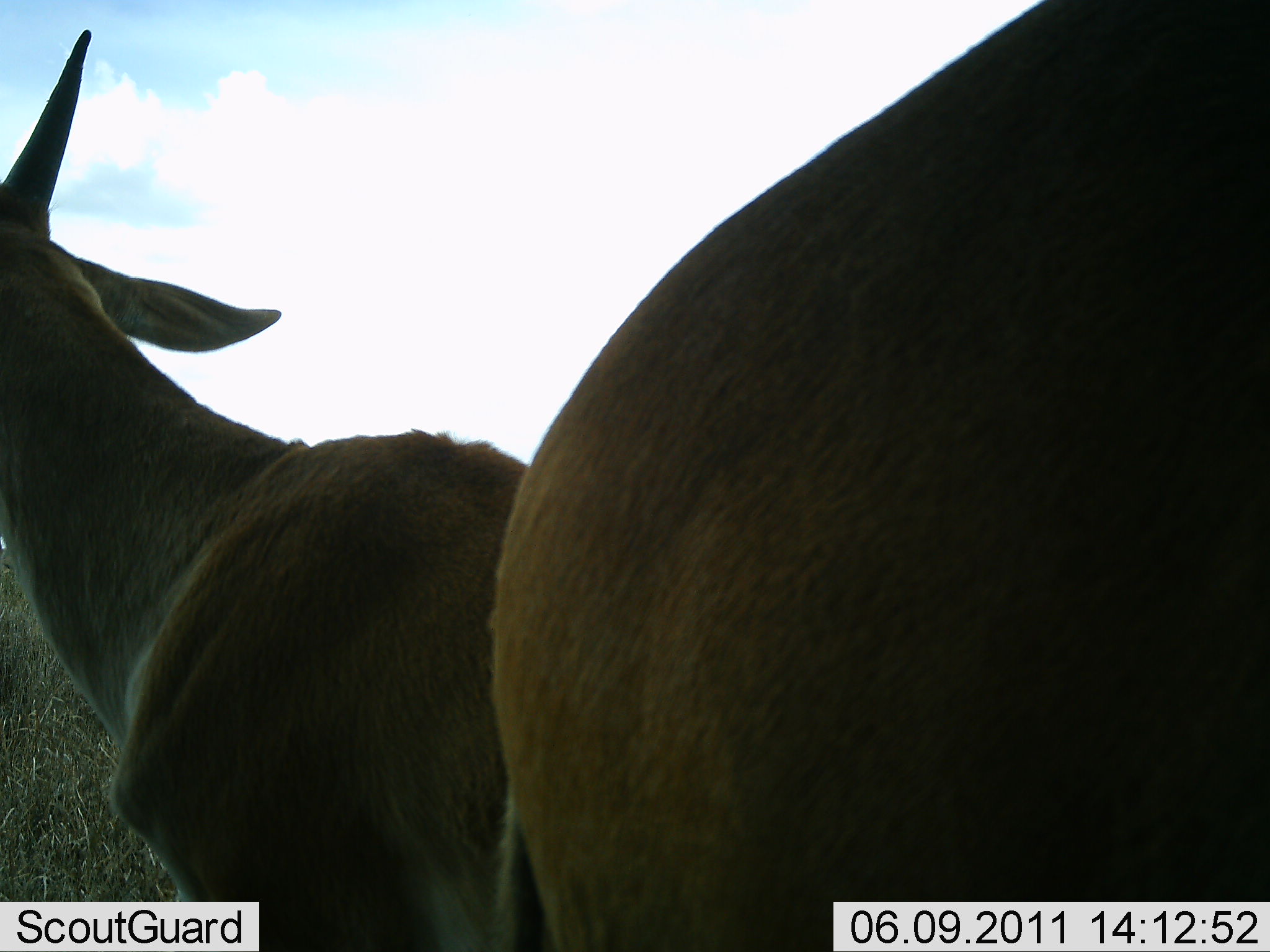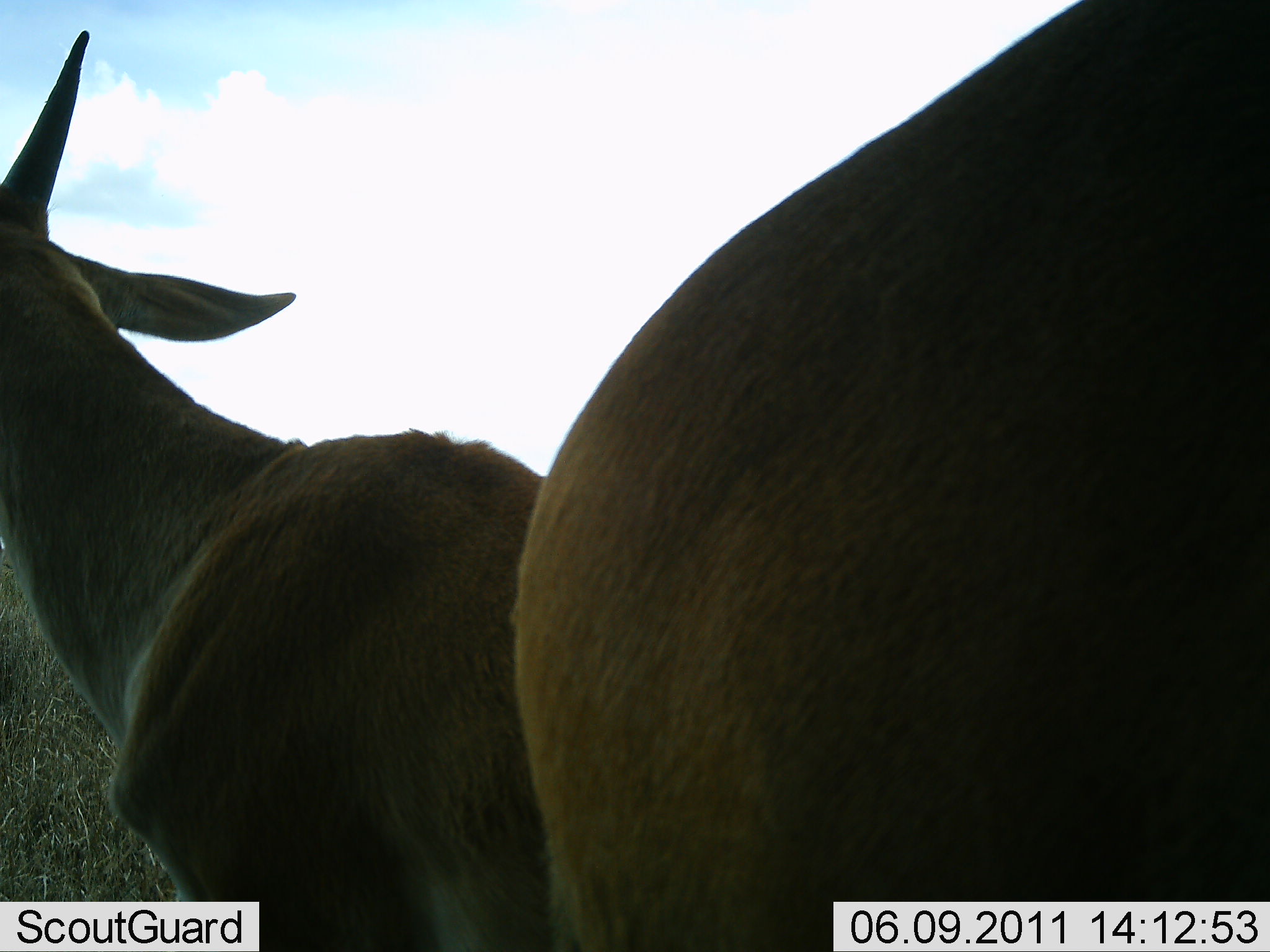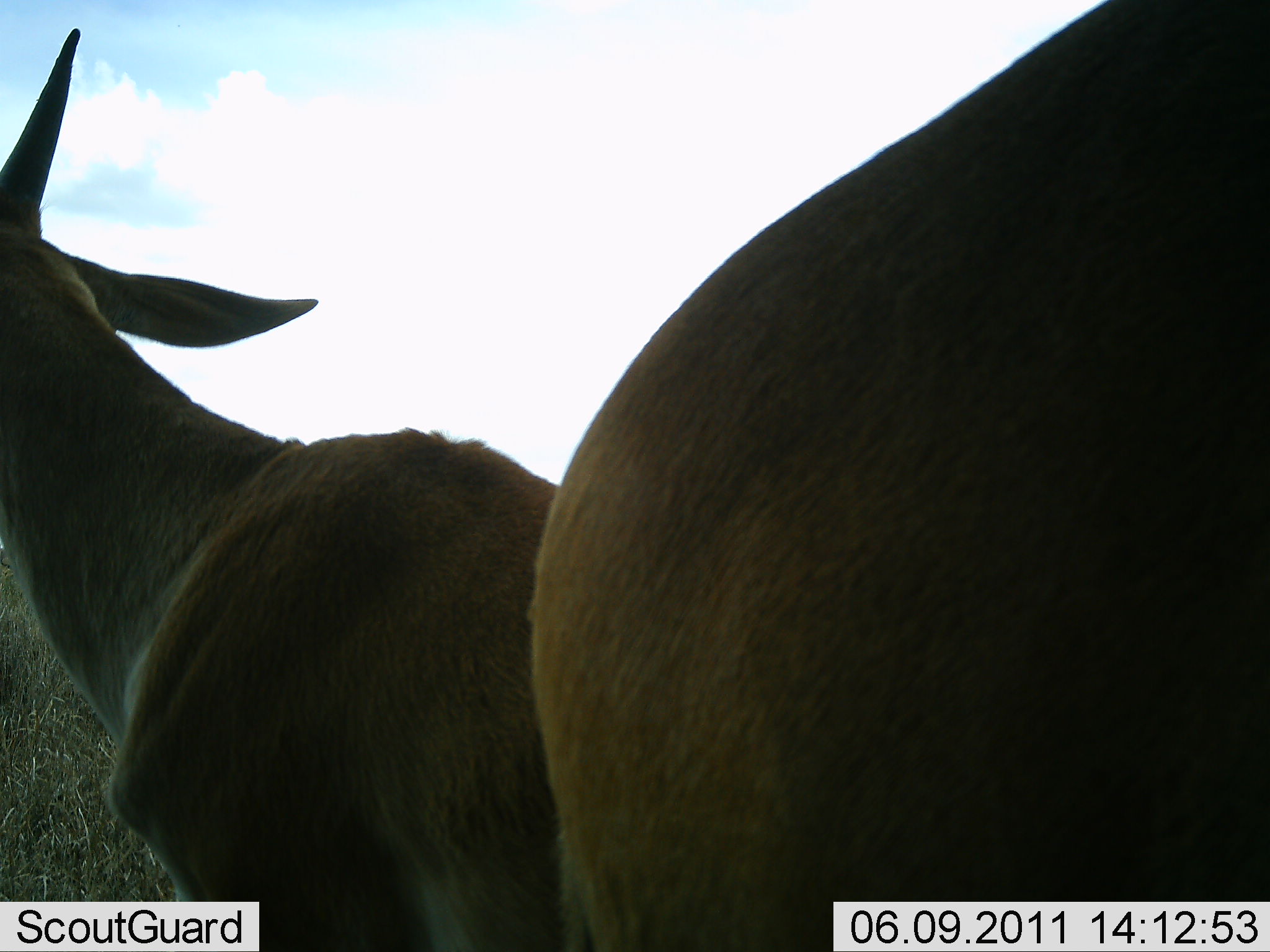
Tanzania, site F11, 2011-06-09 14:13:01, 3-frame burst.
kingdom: Animalia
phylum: Chordata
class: Mammalia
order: Artiodactyla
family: Bovidae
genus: Tragelaphus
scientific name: Tragelaphus oryx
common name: eland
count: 2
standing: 100%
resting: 0%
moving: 0%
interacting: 0%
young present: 0%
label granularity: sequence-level